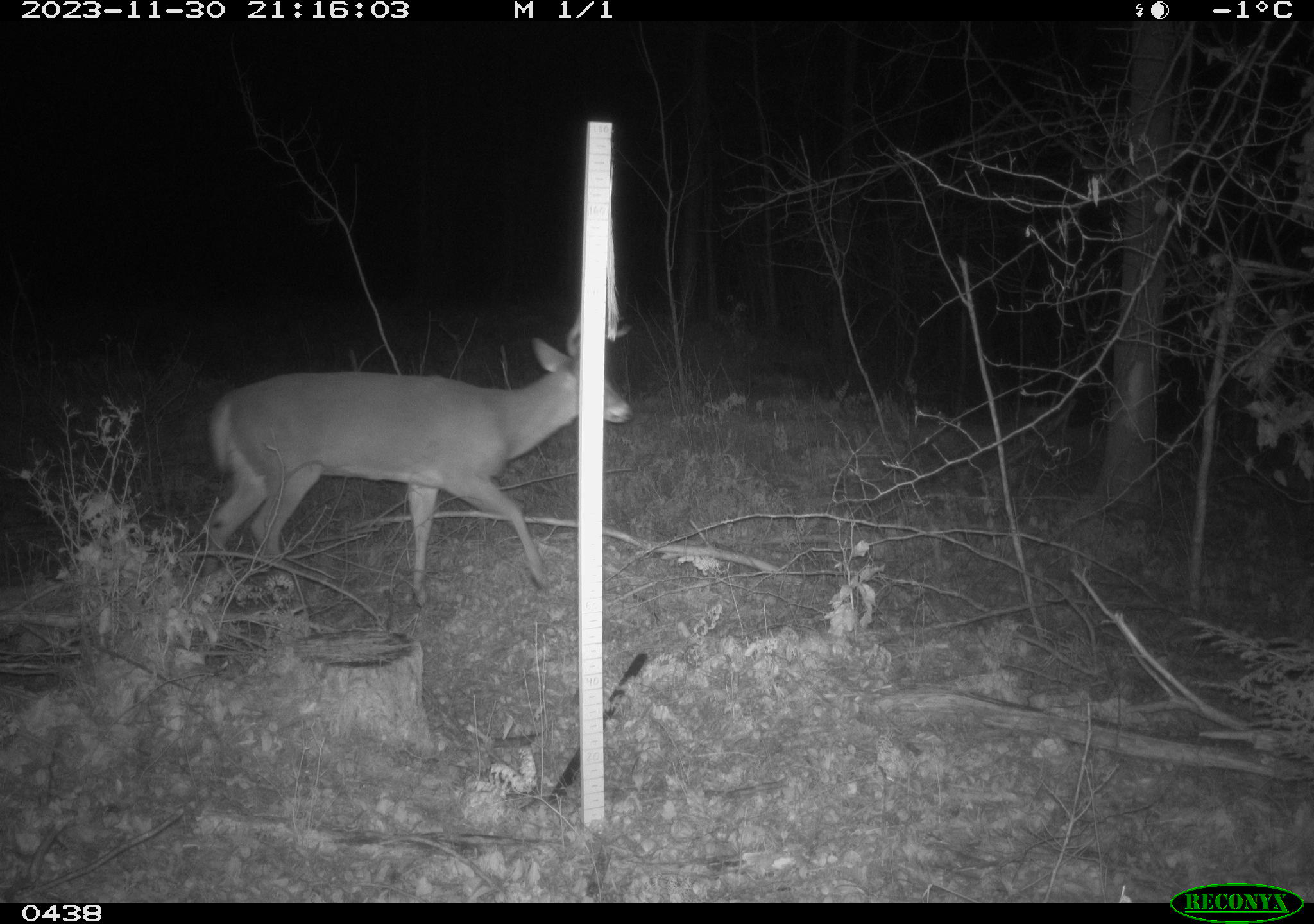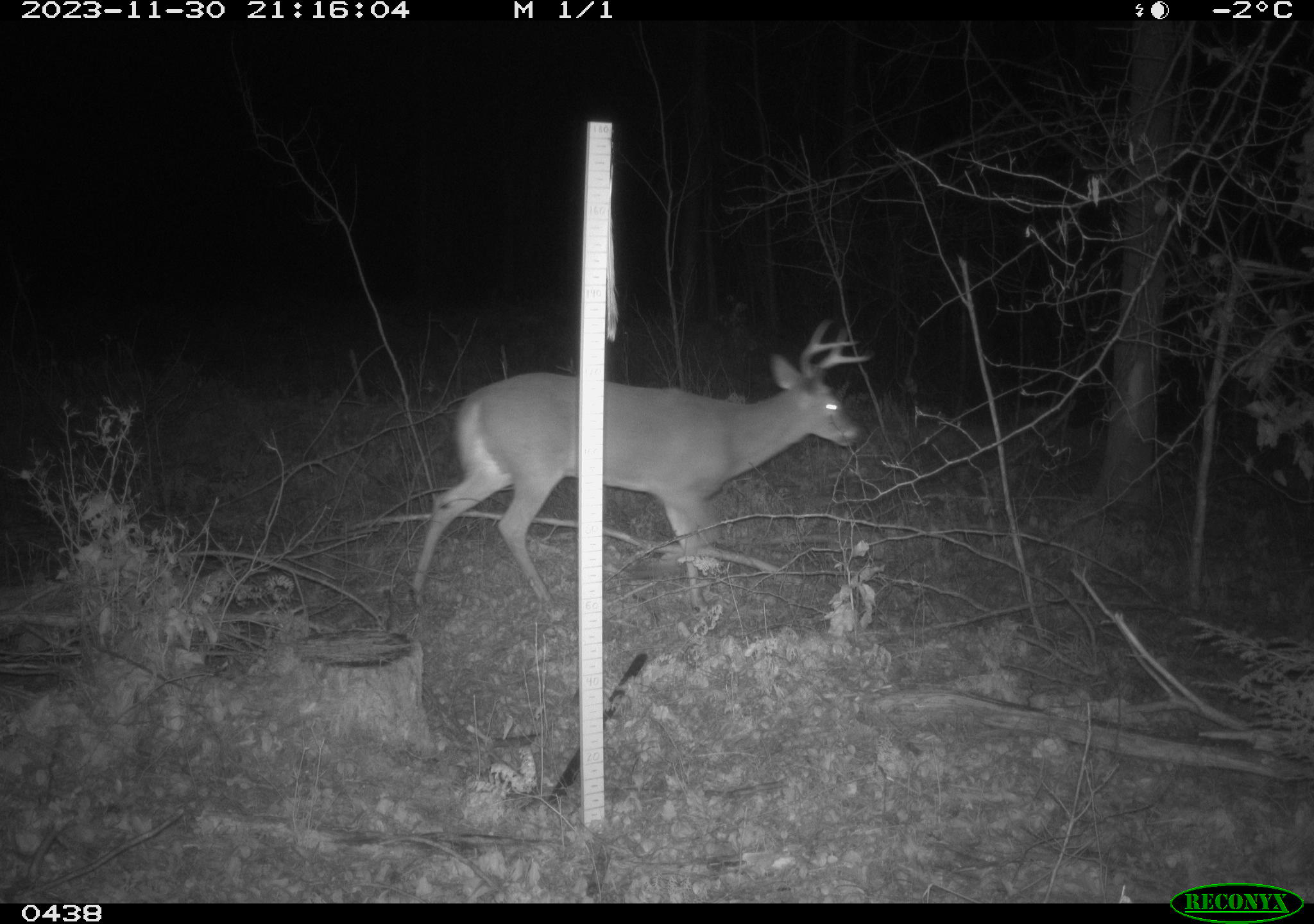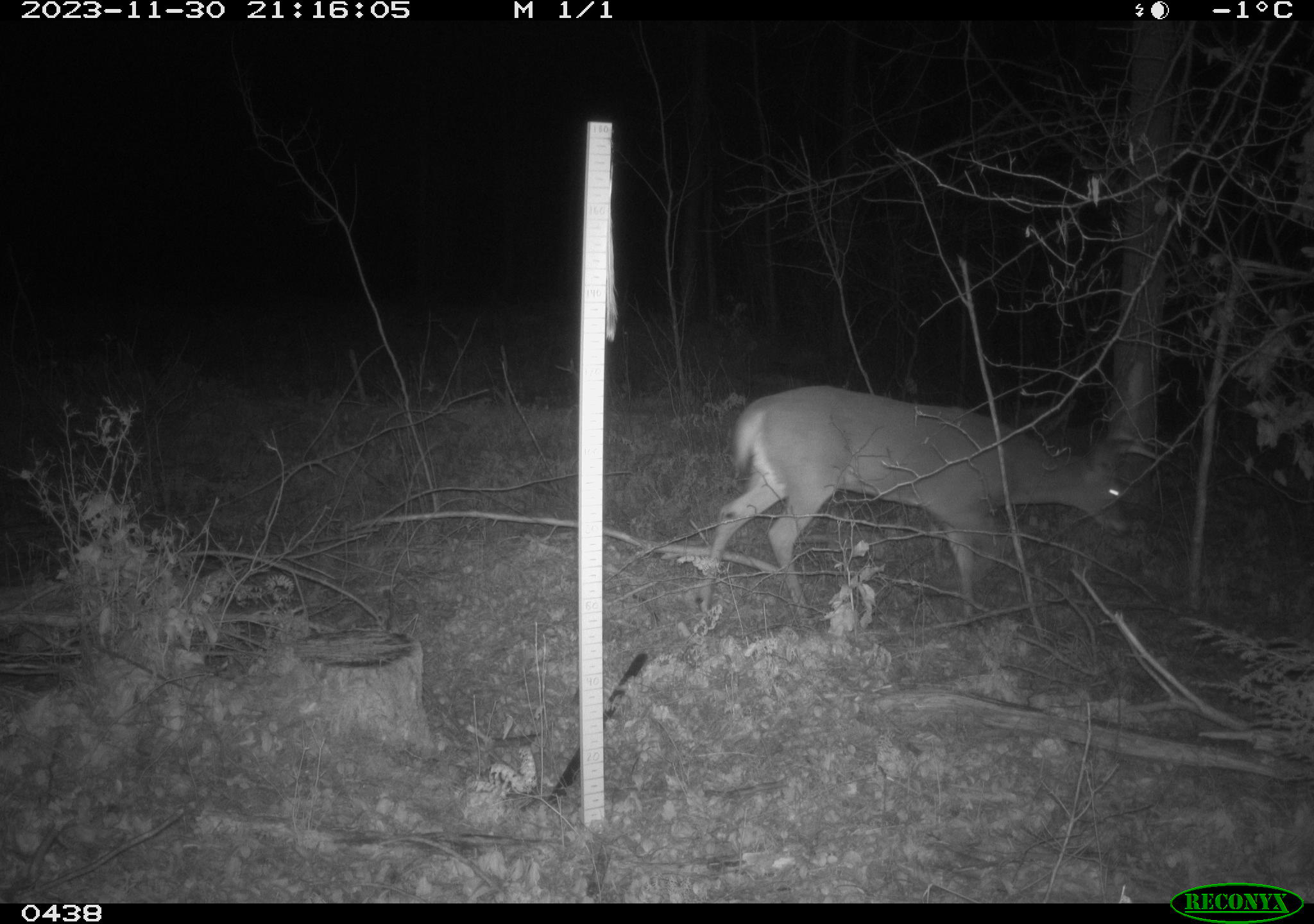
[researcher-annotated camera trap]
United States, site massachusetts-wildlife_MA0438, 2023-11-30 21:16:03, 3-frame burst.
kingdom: Animalia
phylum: Chordata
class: Mammalia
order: Artiodactyla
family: Cervidae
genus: Odocoileus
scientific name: Odocoileus virginianus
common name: white-tailed deer